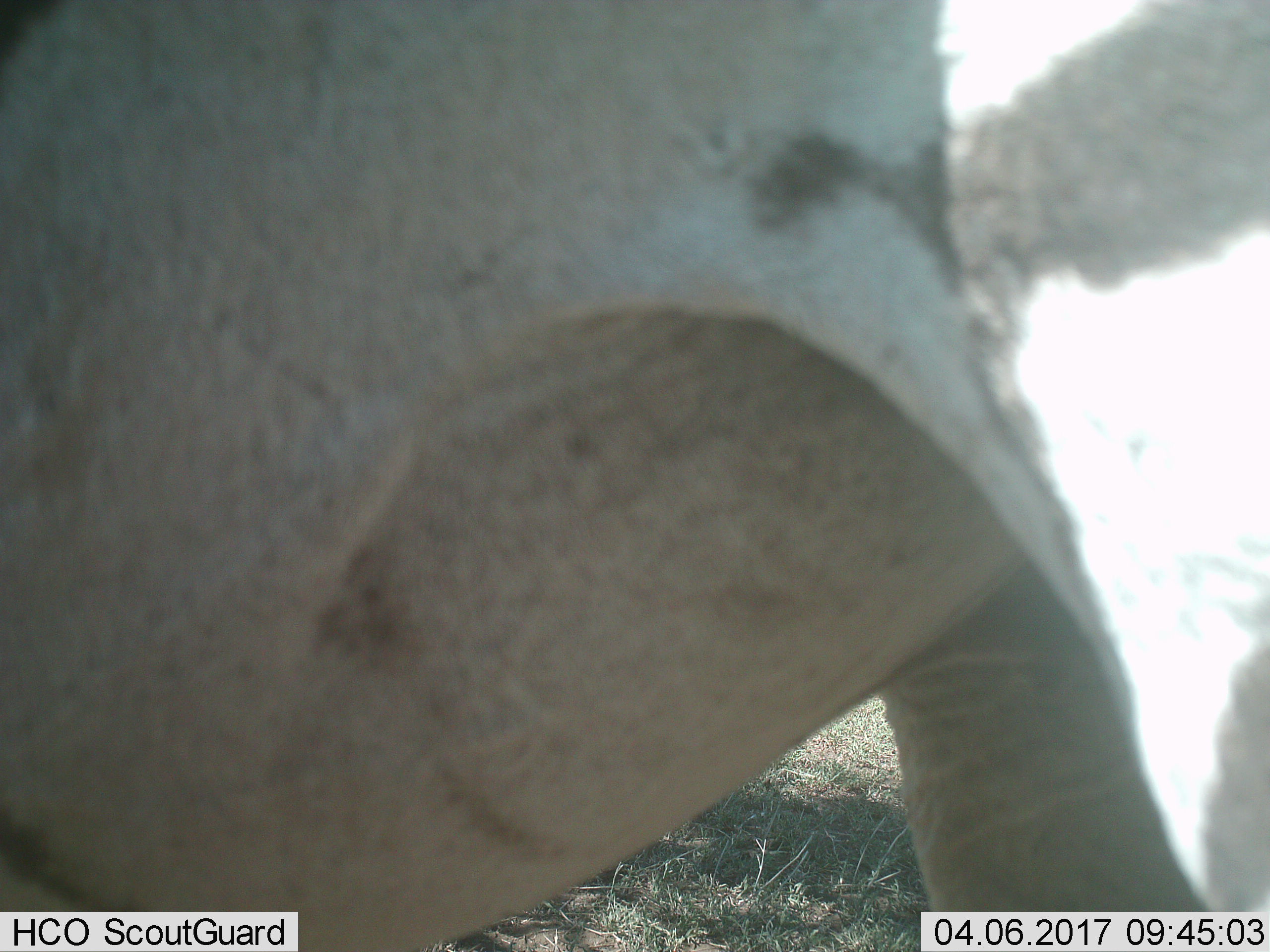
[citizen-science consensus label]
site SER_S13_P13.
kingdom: Animalia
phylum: Chordata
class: Mammalia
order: Perissodactyla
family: Equidae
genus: Equus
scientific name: Equus quagga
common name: plains zebra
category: zebraplains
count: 1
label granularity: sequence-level